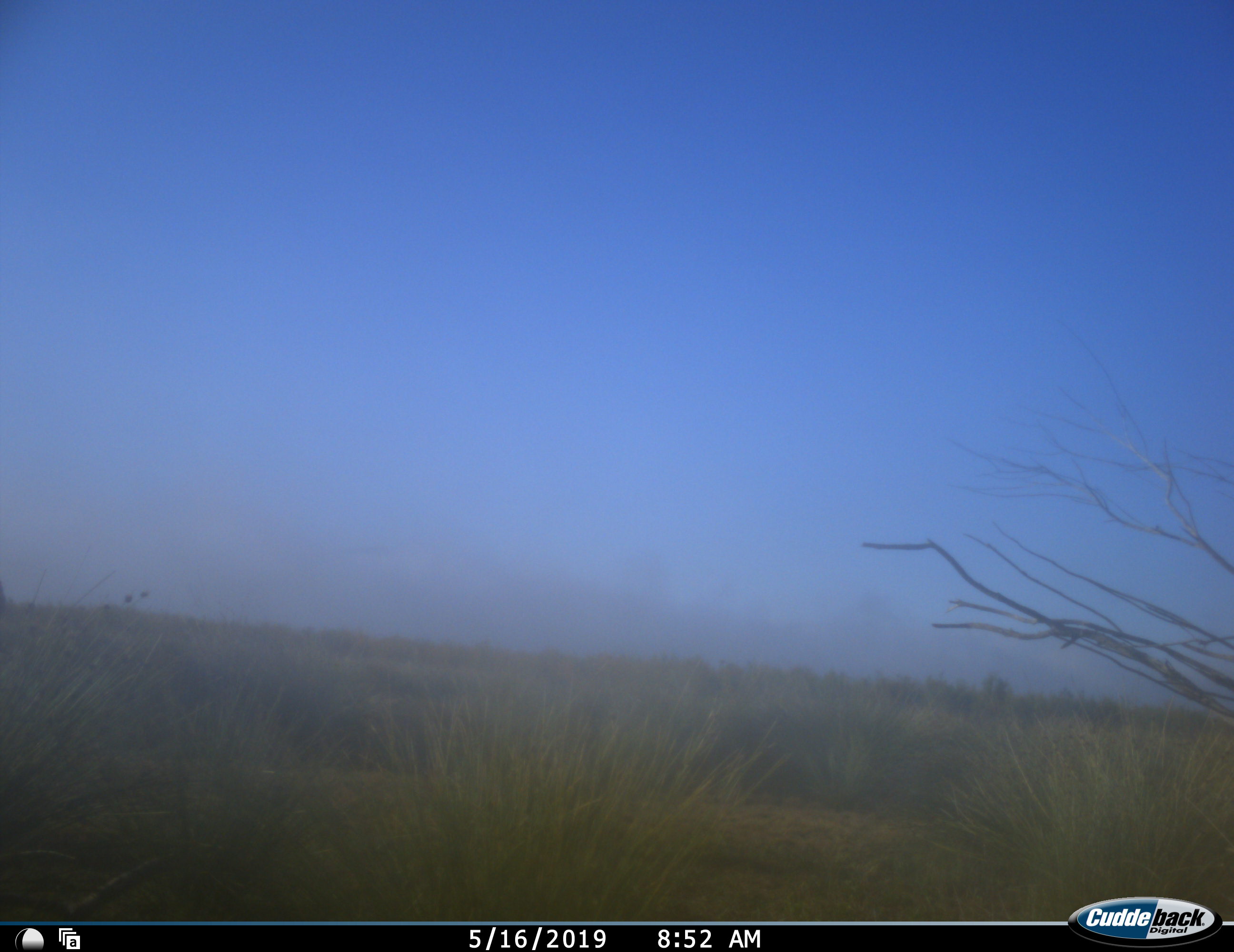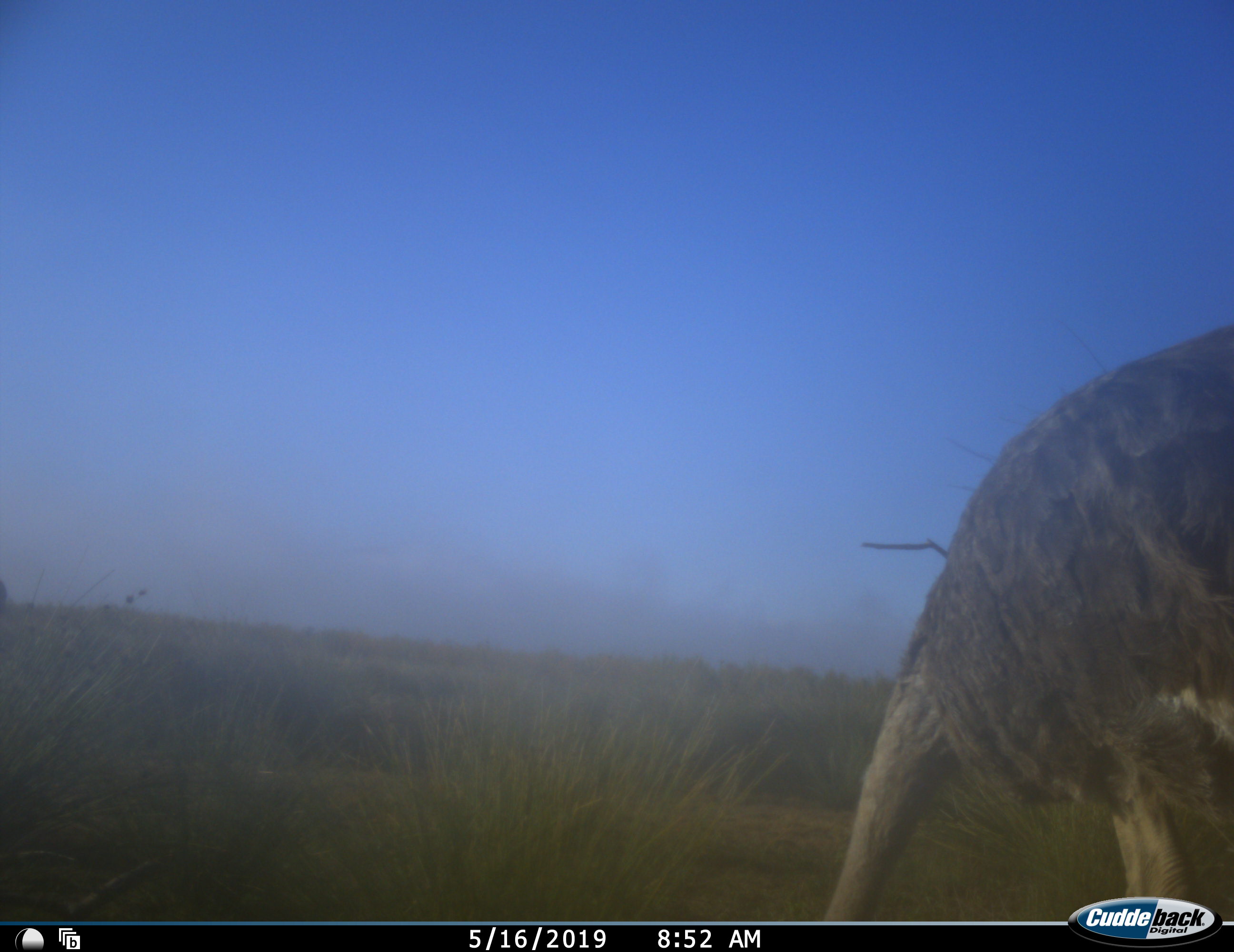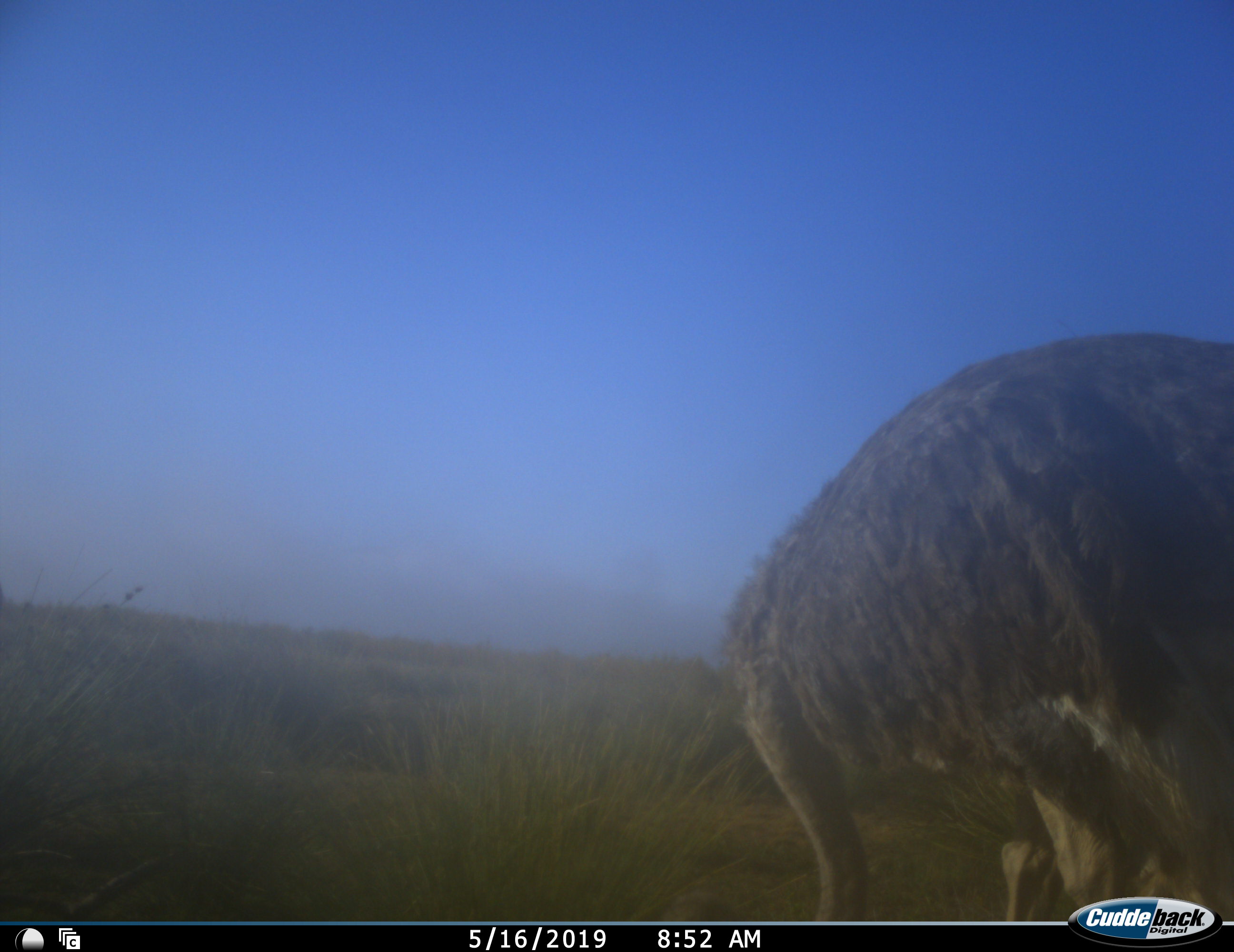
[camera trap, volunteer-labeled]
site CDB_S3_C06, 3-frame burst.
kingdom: Animalia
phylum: Chordata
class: Aves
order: Struthioniformes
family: Struthionidae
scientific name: Struthionidae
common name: ostrich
Ostrich (Struthionidae), count 1. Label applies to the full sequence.